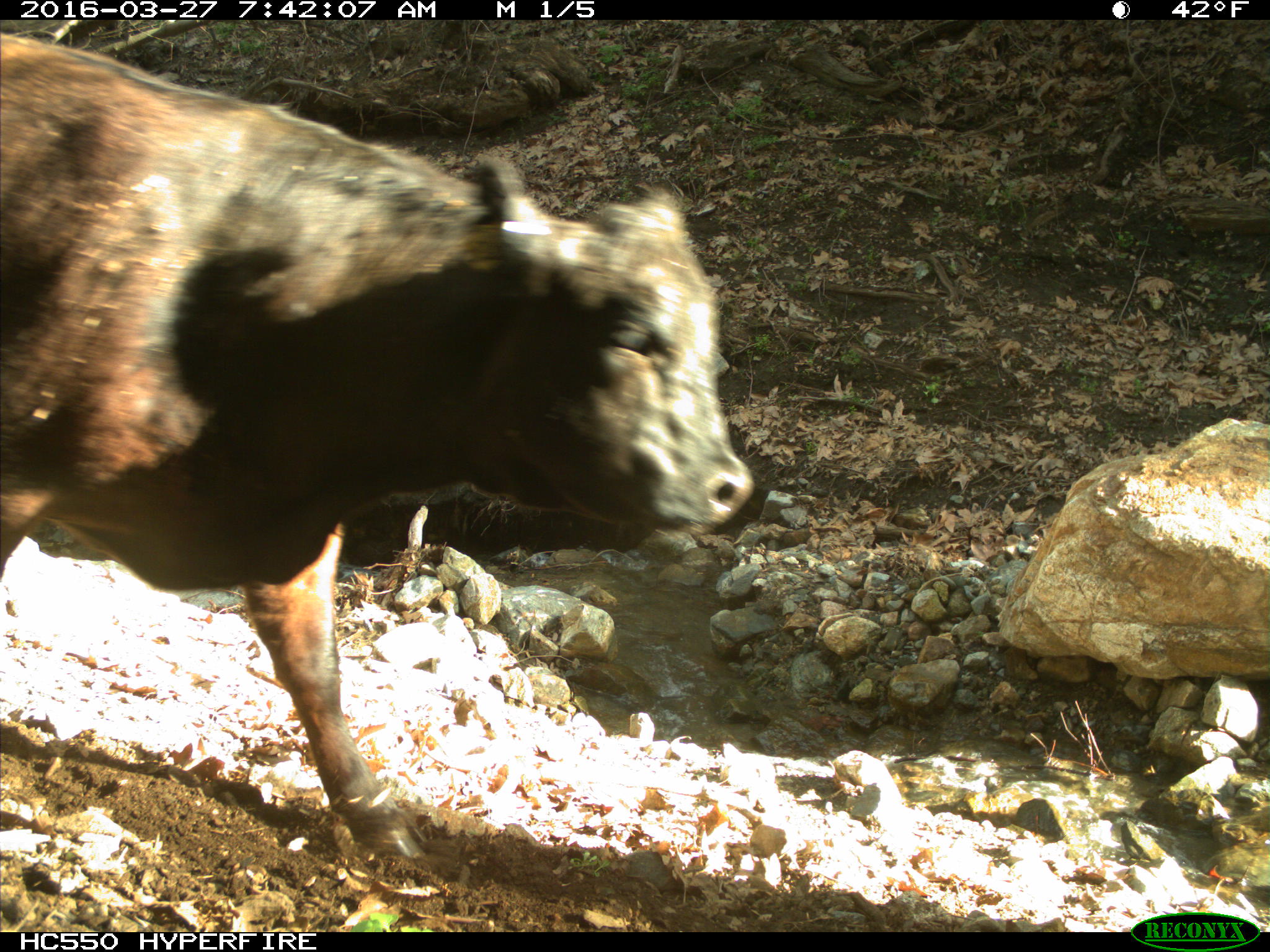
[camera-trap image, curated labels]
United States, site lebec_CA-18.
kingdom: Animalia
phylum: Chordata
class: Mammalia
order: Artiodactyla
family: Bovidae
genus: Bos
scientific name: Bos taurus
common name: domestic cow